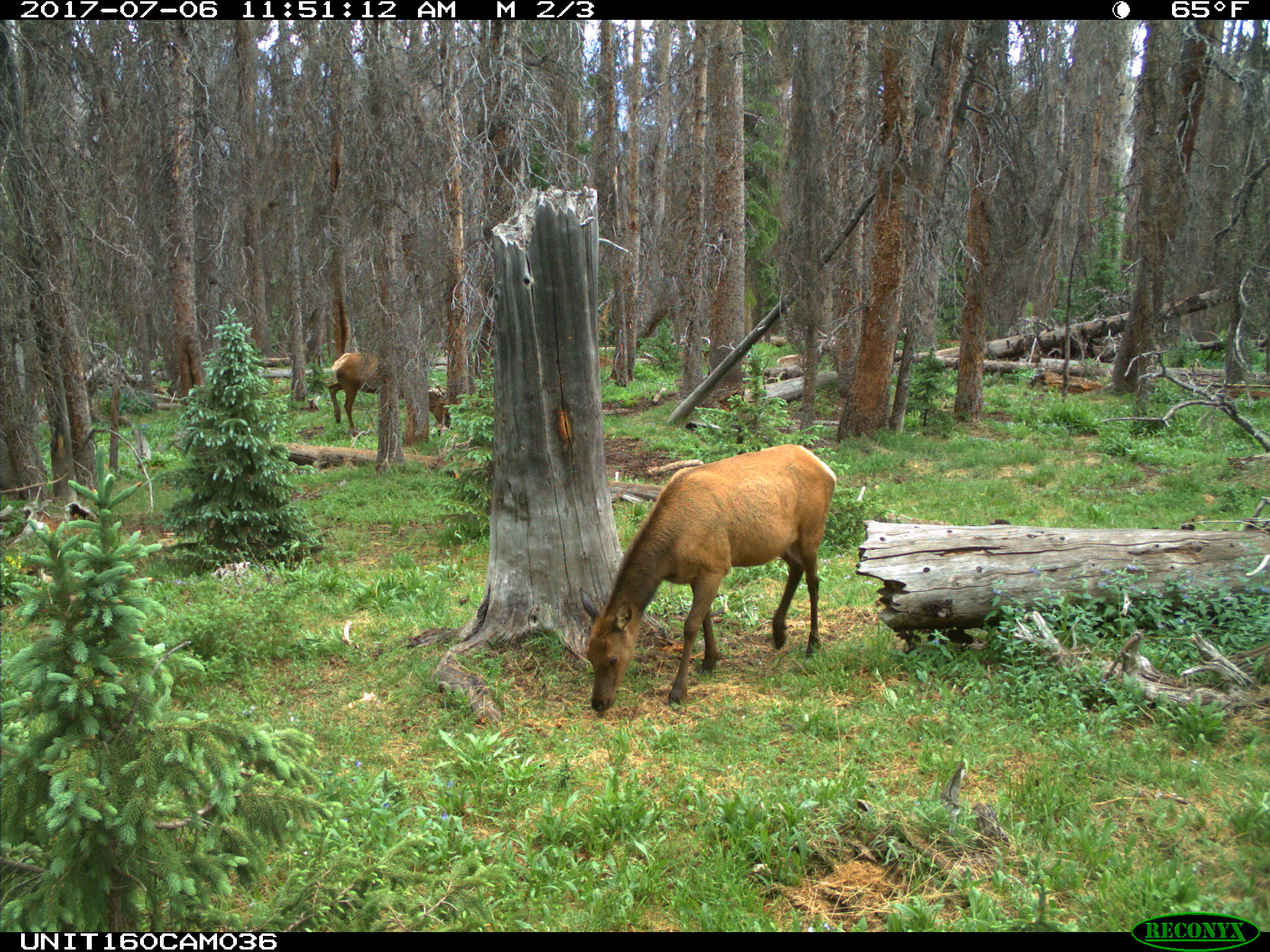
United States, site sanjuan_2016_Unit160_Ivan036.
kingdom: Animalia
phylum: Chordata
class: Mammalia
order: Artiodactyla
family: Cervidae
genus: Cervus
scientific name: Cervus elaphus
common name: red deer